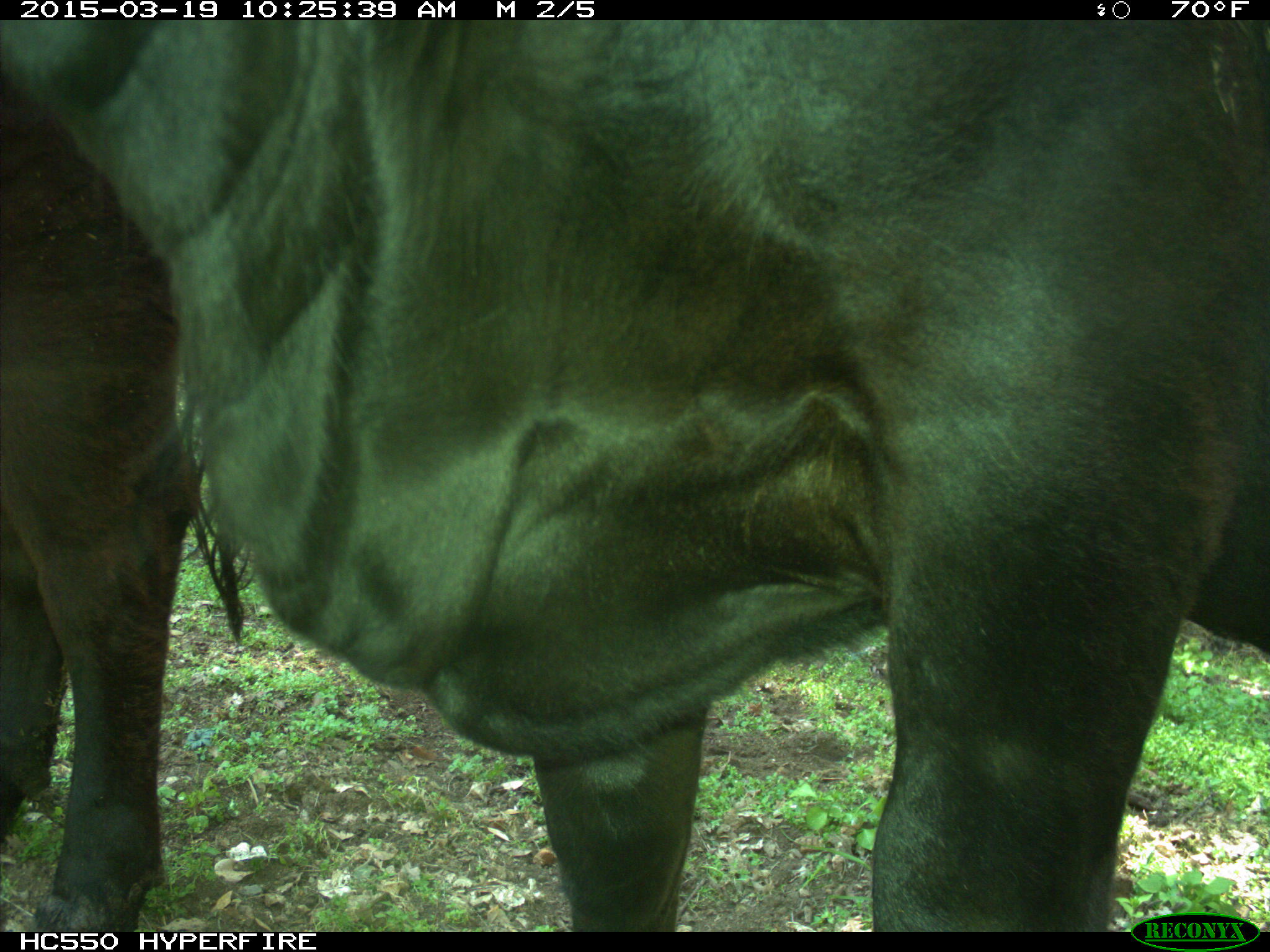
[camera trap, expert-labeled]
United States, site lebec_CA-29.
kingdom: Animalia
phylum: Chordata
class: Mammalia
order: Artiodactyla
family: Bovidae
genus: Bos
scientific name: Bos taurus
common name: domestic cow